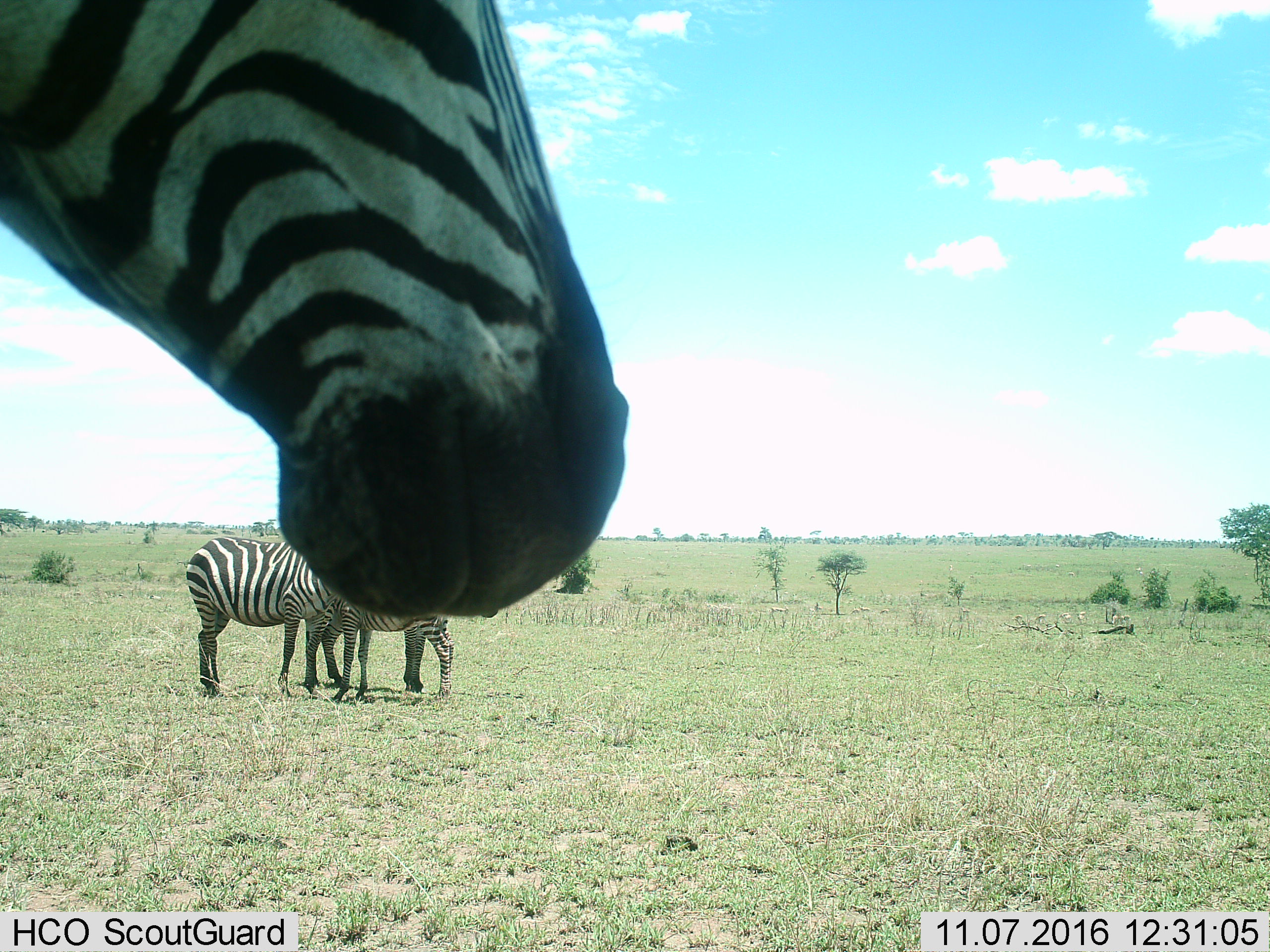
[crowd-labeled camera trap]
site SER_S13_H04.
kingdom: Animalia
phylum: Chordata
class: Mammalia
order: Perissodactyla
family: Equidae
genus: Equus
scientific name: Equus quagga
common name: plains zebra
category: zebraplains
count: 4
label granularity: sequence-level